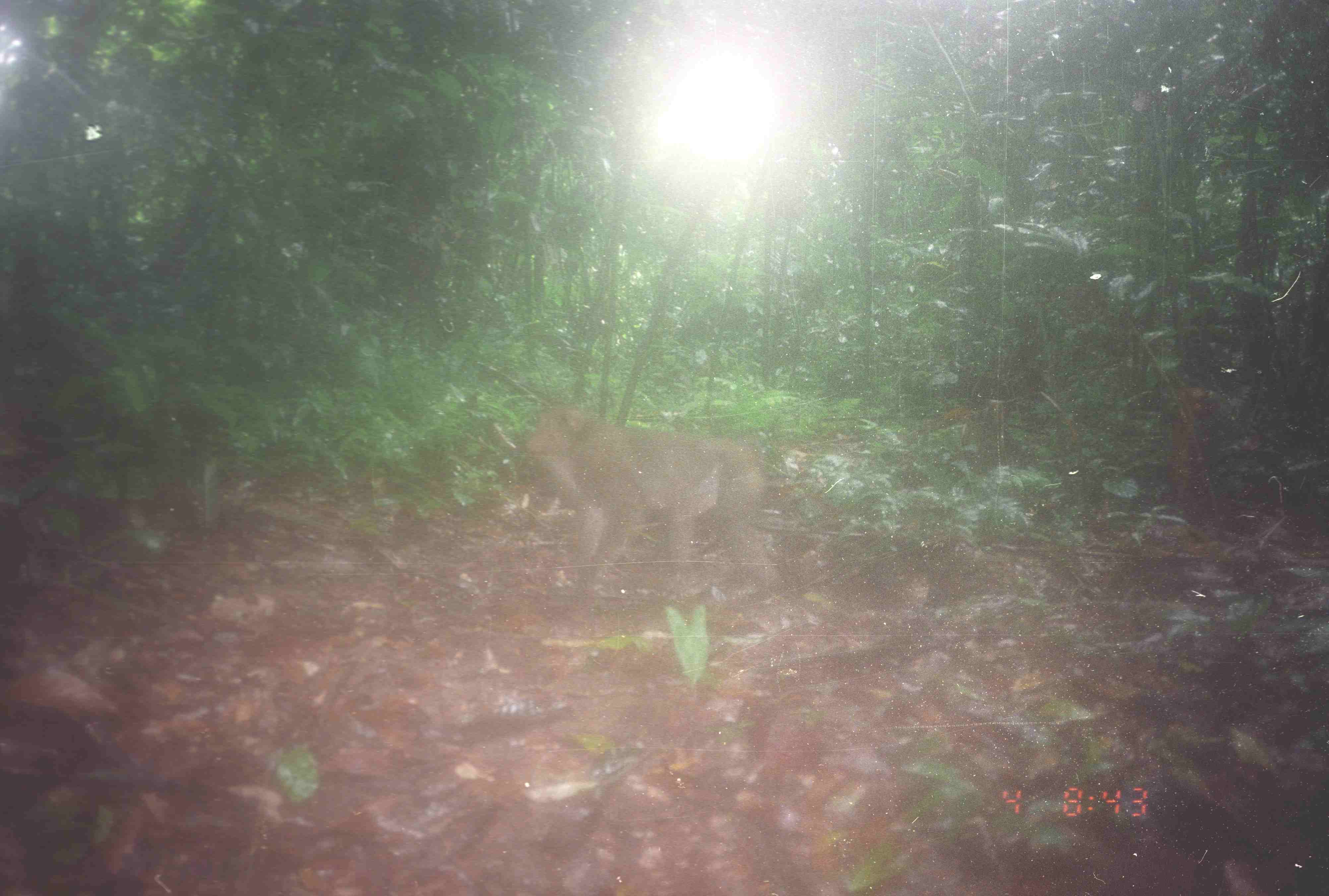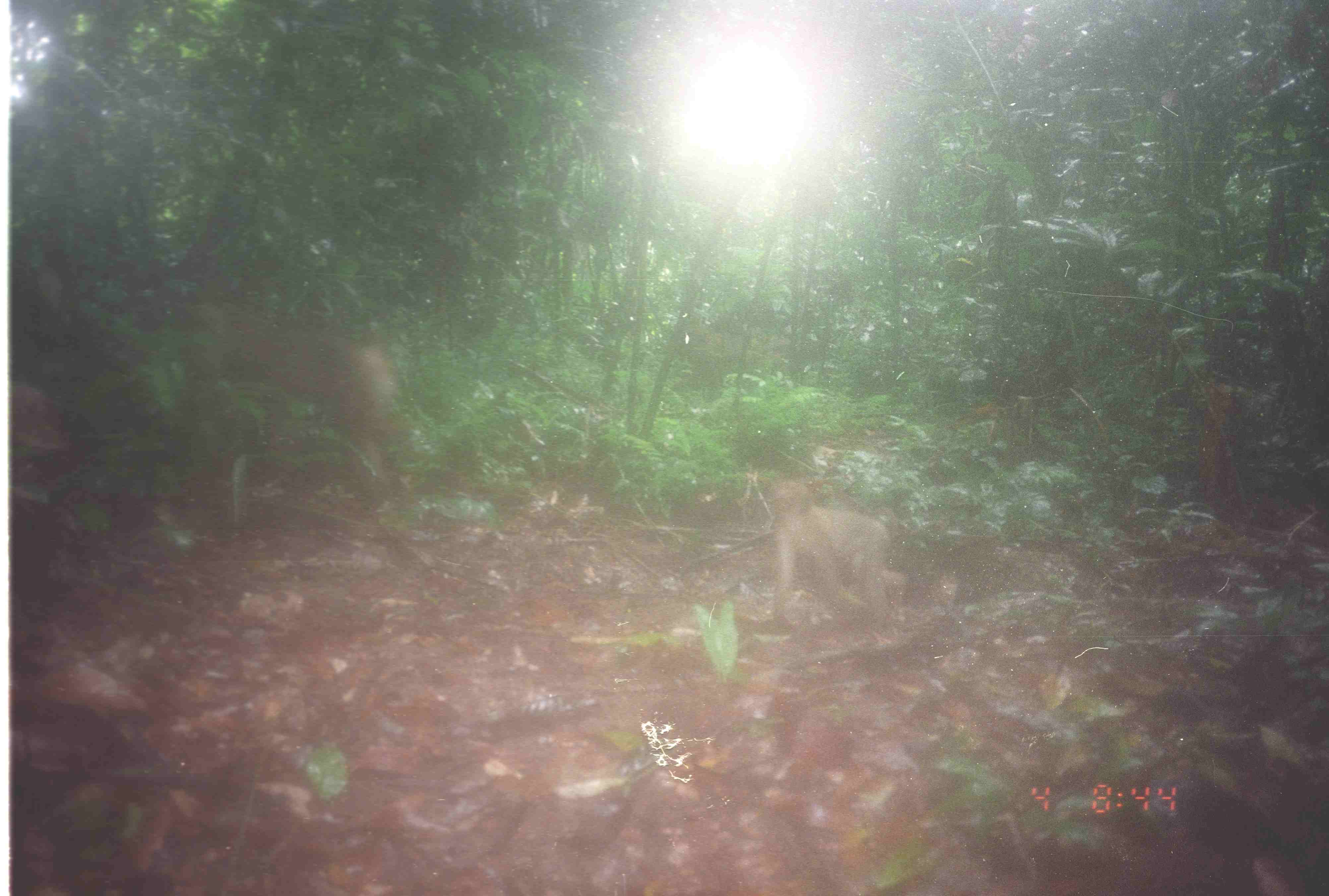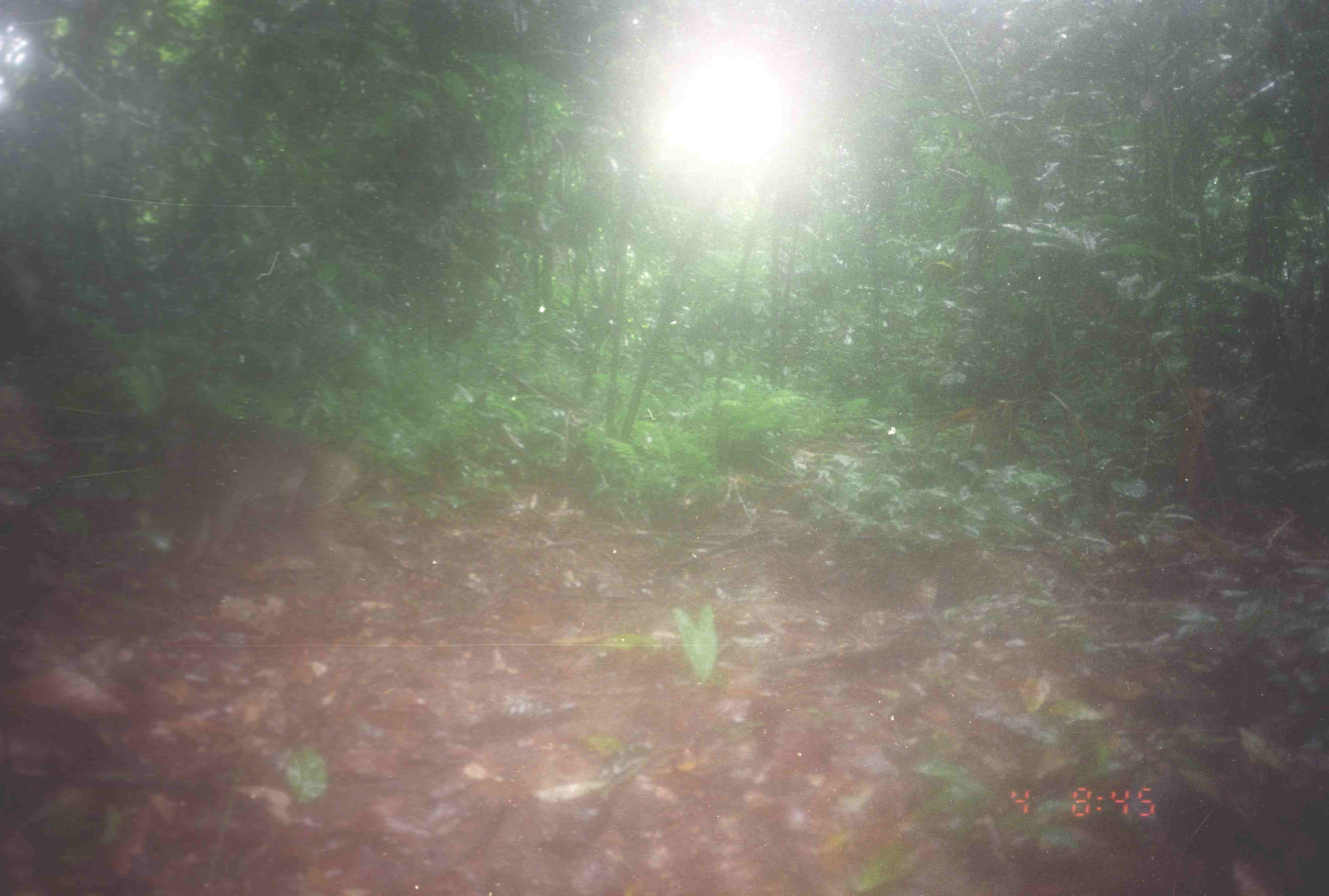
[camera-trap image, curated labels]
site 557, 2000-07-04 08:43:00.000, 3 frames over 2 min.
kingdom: Animalia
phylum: Chordata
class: Mammalia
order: Primates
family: Cercopithecidae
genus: Macaca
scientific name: Macaca nemestrina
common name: southern pig-tailed macaque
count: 1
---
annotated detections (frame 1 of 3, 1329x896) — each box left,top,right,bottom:
macaca nemestrina: 528,402,782,602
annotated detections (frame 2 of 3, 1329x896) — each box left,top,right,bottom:
macaca nemestrina: 202,304,392,476; 767,482,890,630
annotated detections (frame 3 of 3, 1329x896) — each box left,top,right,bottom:
macaca nemestrina: 165,396,356,565